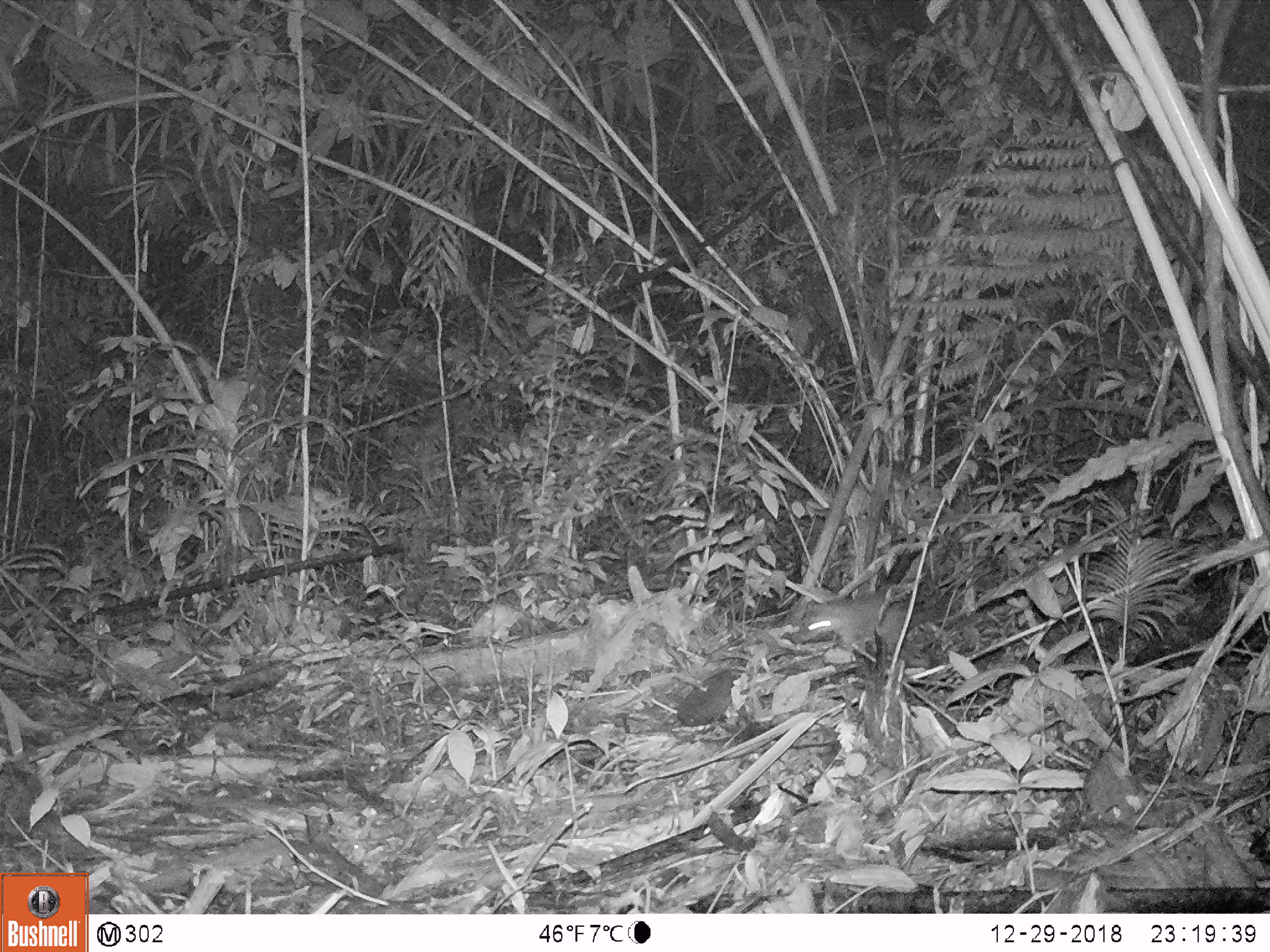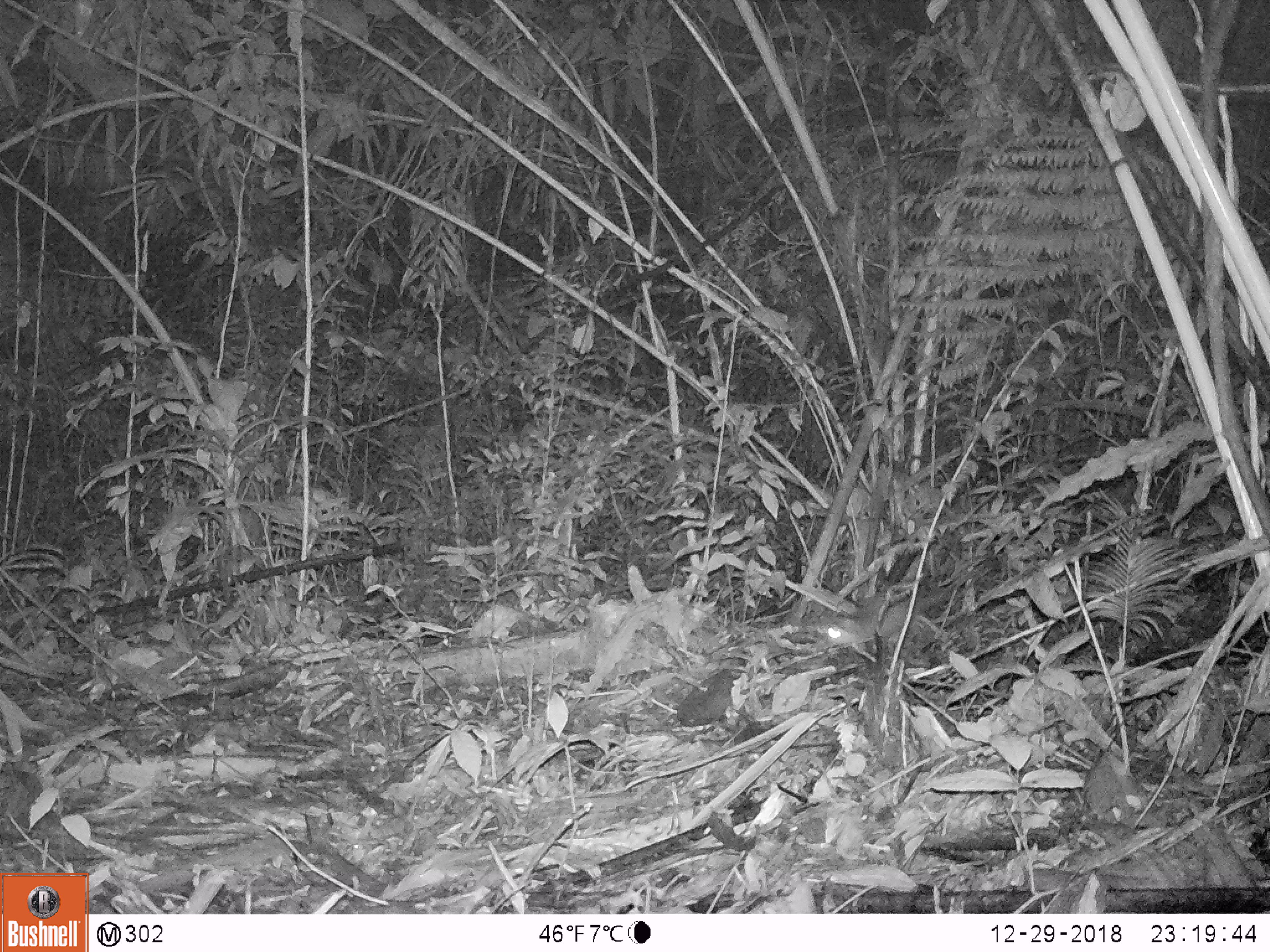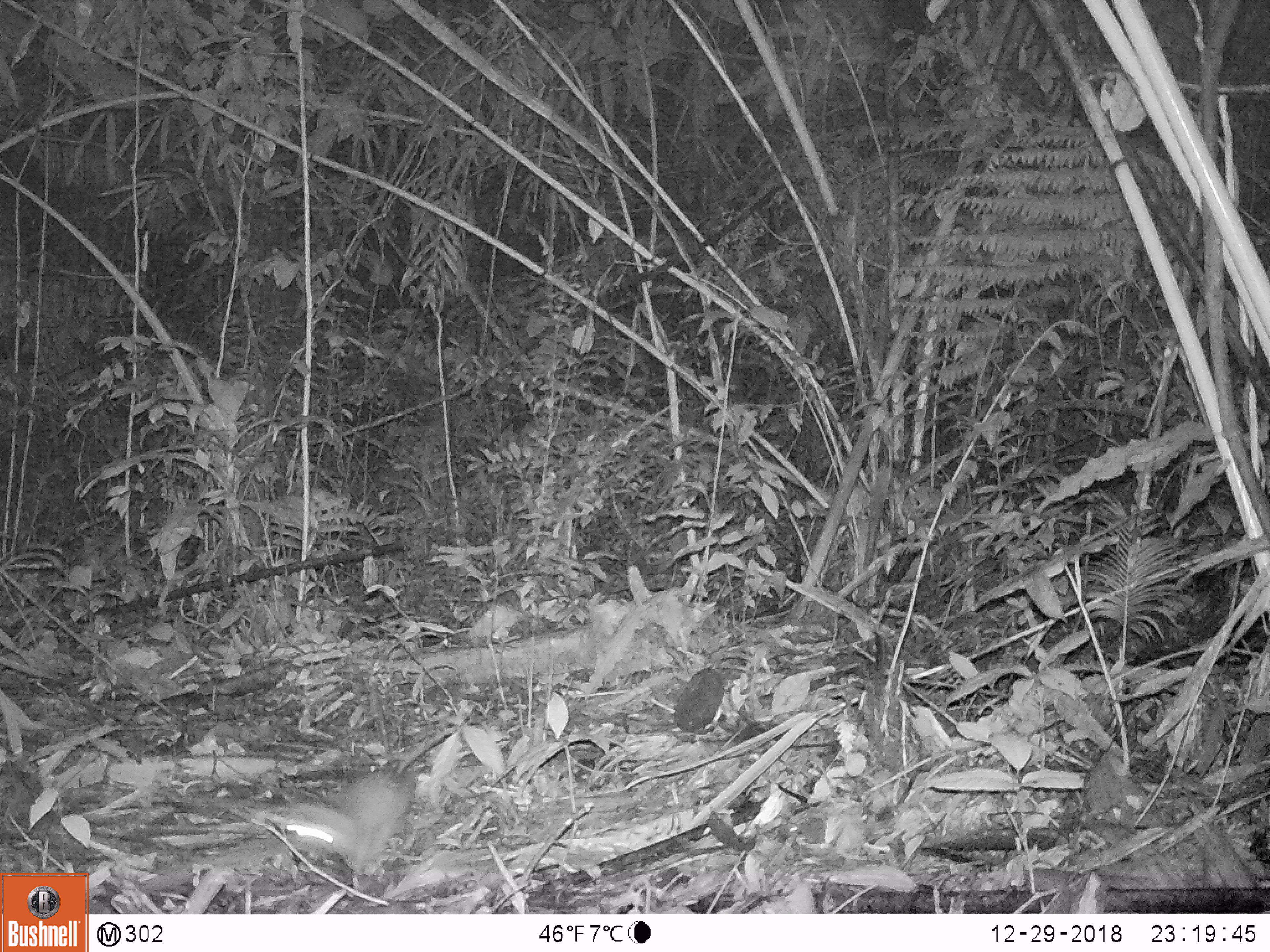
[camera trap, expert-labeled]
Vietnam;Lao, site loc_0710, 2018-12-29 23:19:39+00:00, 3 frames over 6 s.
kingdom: Animalia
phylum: Chordata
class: Mammalia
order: Carnivora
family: Mustelidae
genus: Melogale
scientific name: Melogale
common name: ferret badger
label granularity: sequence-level